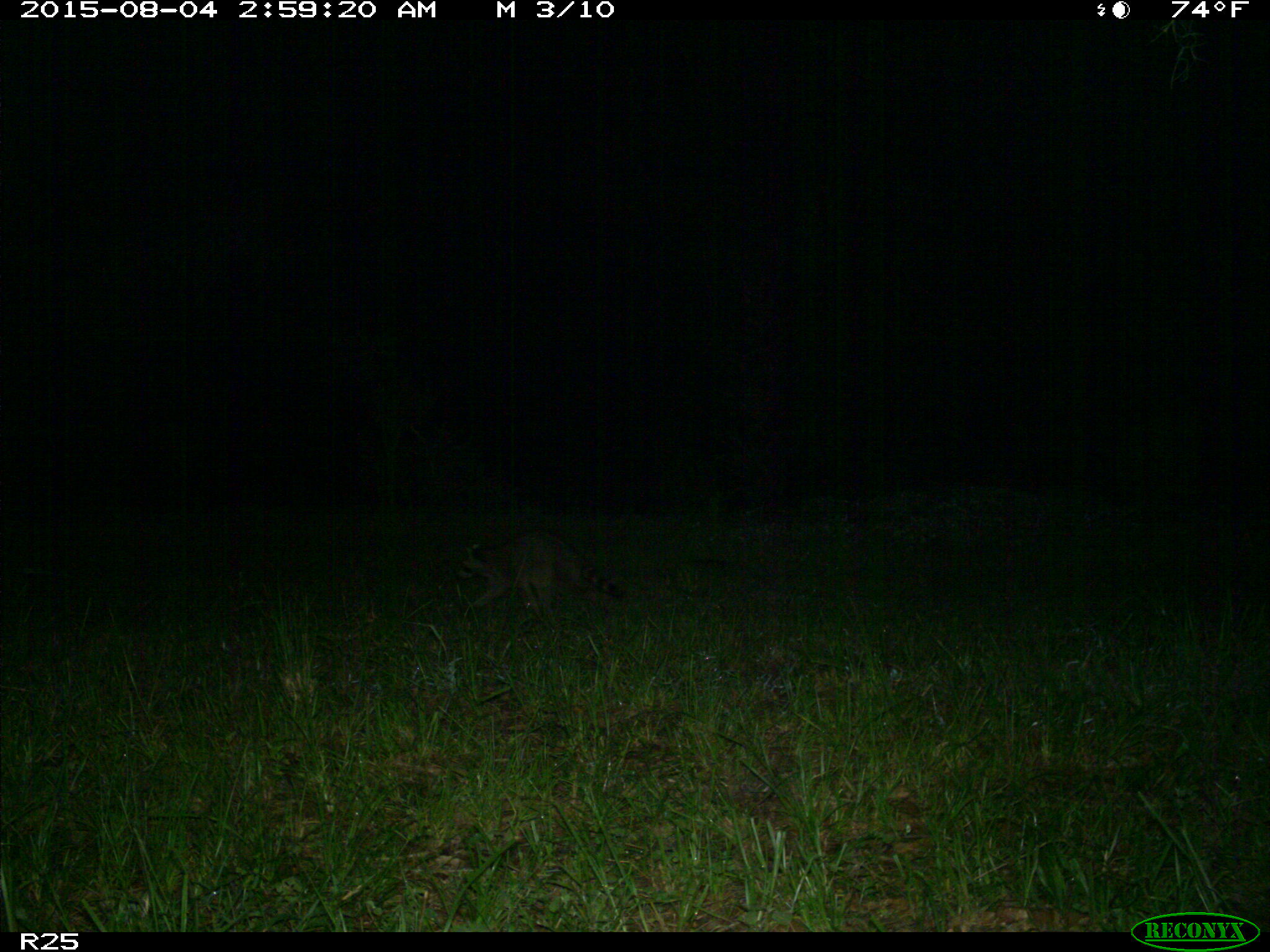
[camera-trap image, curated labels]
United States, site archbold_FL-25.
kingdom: Animalia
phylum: Chordata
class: Mammalia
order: Carnivora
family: Procyonidae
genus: Procyon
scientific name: Procyon lotor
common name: common raccoon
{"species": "Procyon lotor (common raccoon)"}